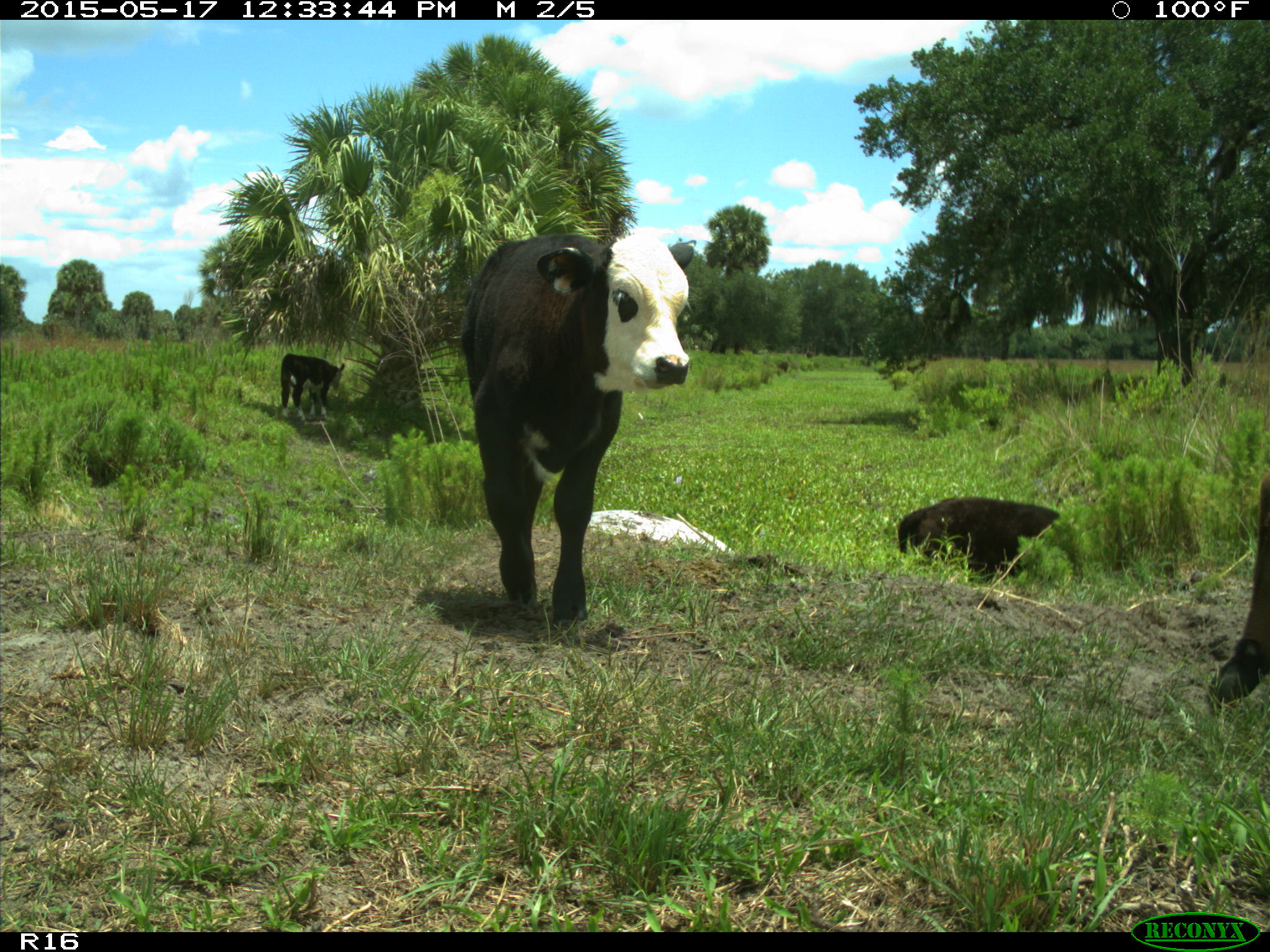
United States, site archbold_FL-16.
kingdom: Animalia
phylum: Chordata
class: Mammalia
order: Artiodactyla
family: Bovidae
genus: Bos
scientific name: Bos taurus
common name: domestic cow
Bos taurus (domestic cow).